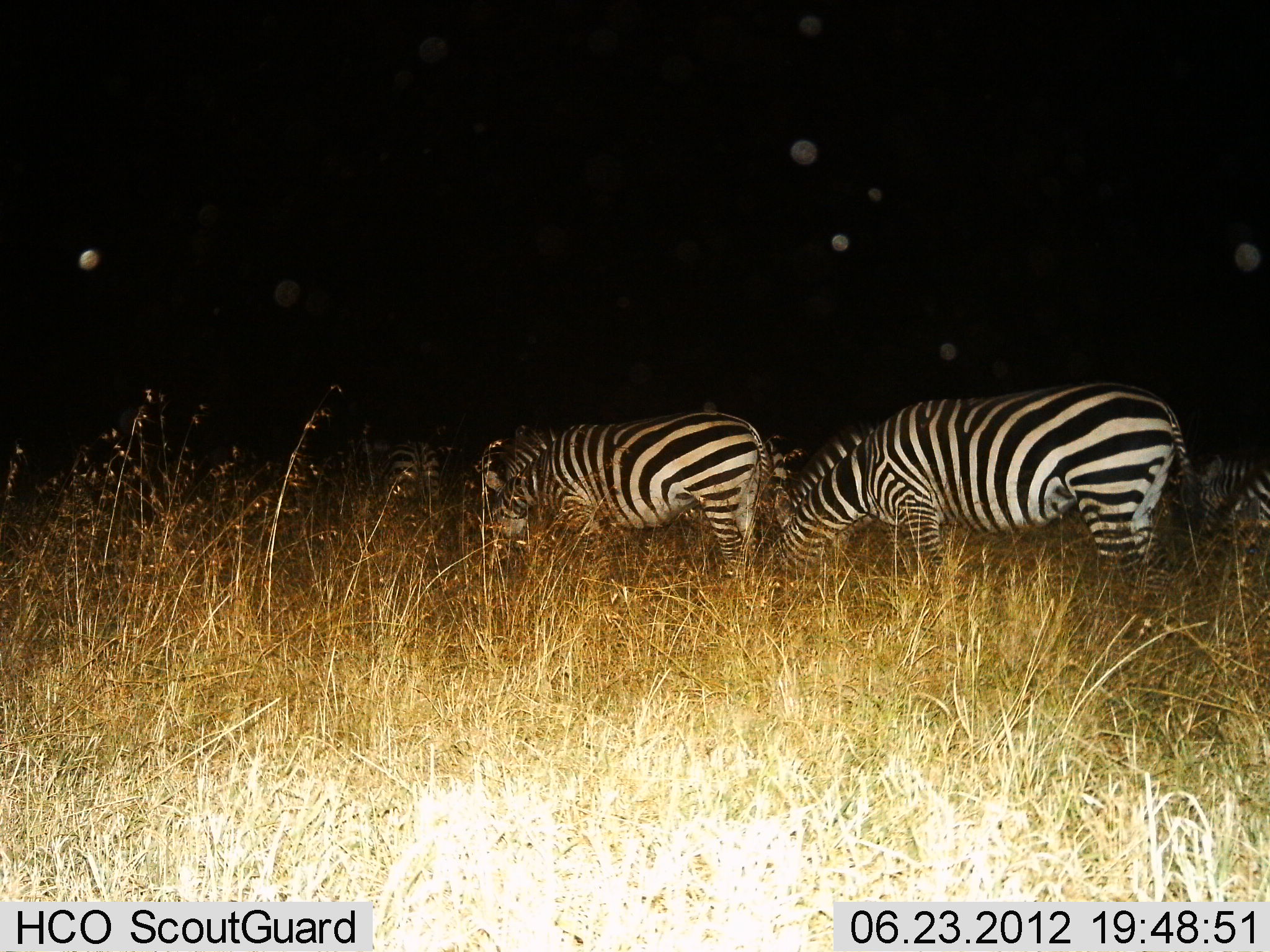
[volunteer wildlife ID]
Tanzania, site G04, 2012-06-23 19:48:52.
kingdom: Animalia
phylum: Chordata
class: Mammalia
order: Perissodactyla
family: Equidae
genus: Equus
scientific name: Equus quagga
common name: plains zebra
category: zebra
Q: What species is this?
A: Zebra (plains zebra) (Equus quagga).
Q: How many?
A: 3.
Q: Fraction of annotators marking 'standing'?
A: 30%.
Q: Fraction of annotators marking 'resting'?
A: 0%.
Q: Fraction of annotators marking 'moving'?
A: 0%.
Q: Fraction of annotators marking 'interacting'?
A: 0%.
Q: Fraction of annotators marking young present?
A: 0%.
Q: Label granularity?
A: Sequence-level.